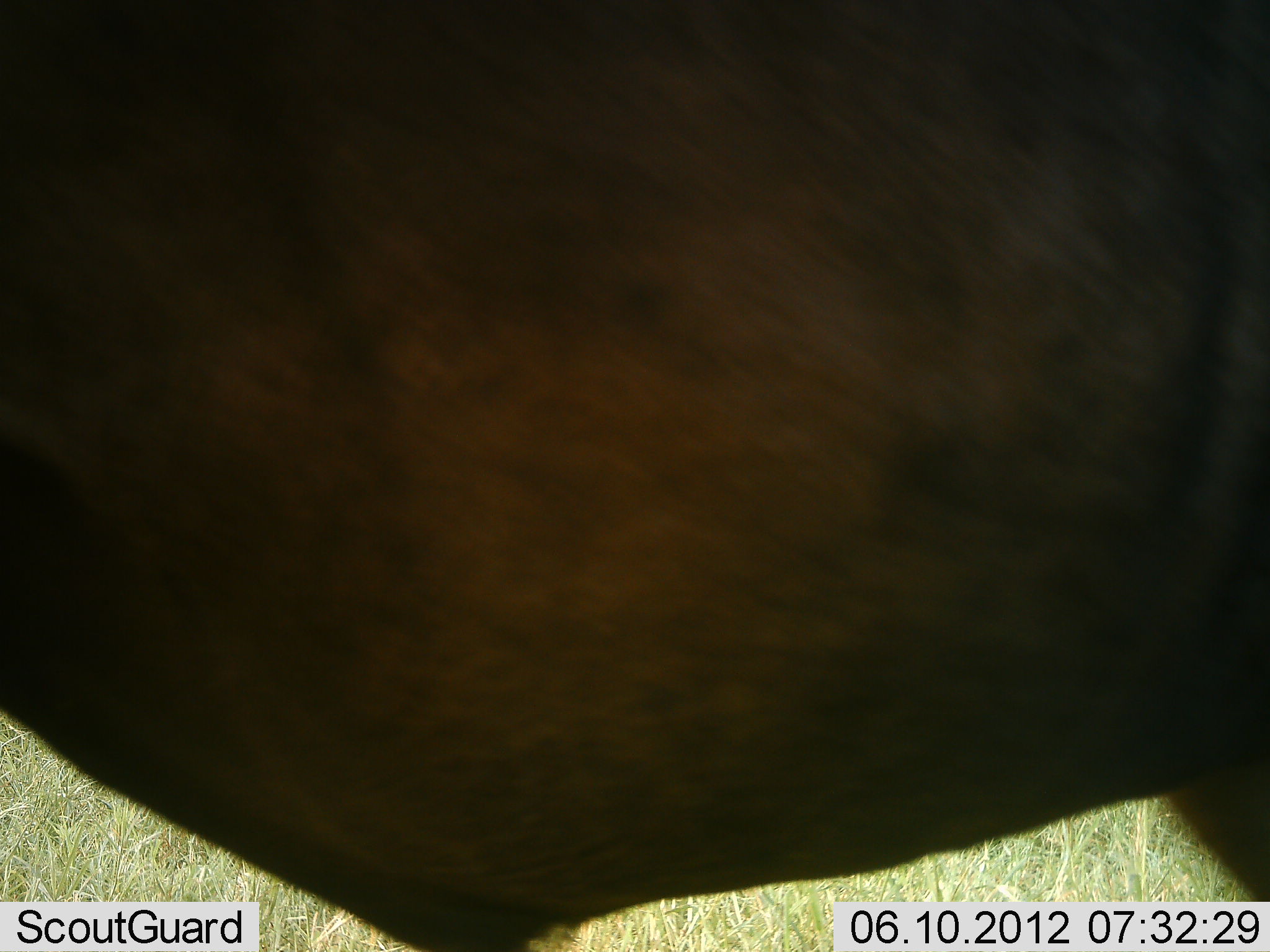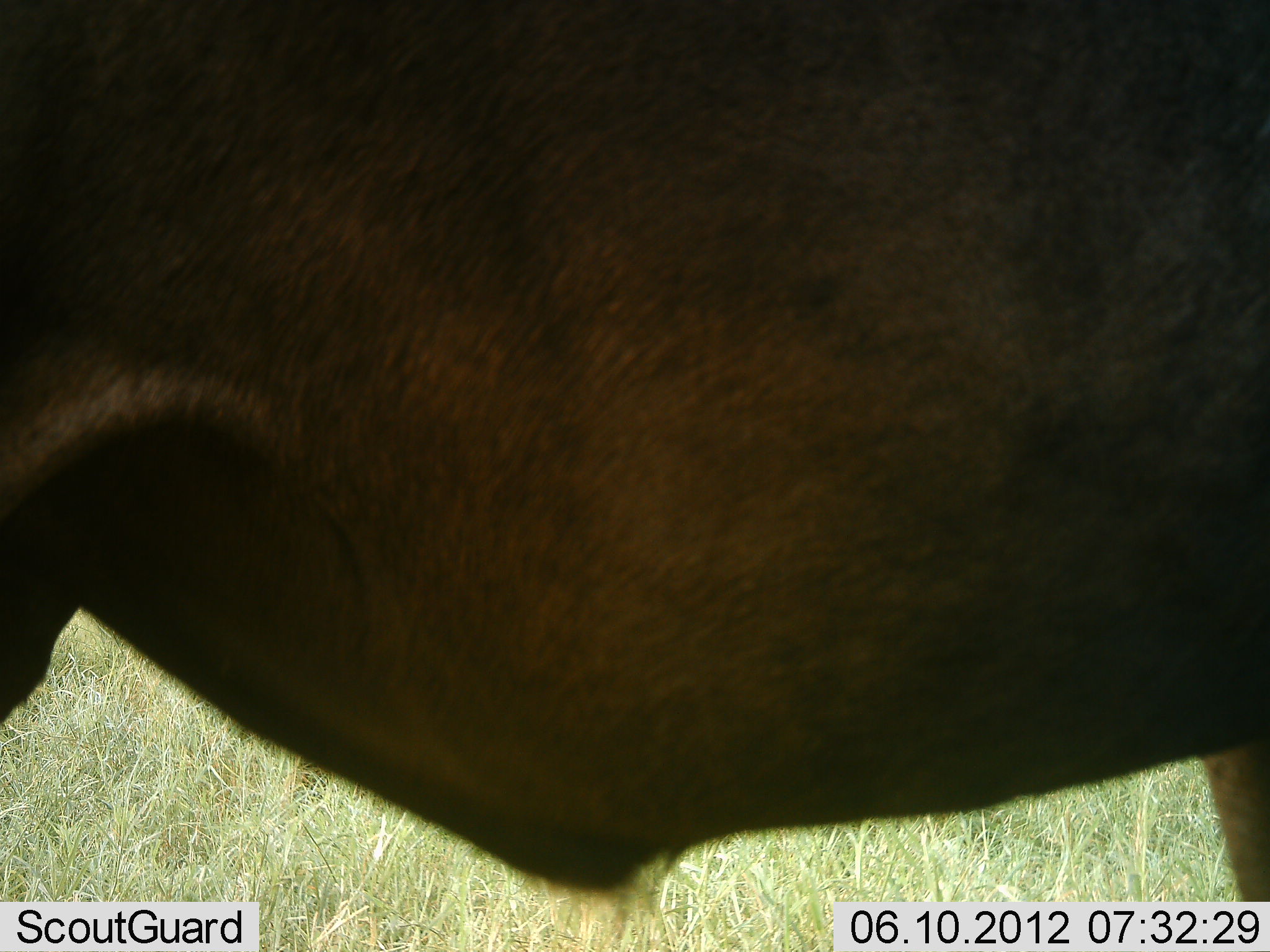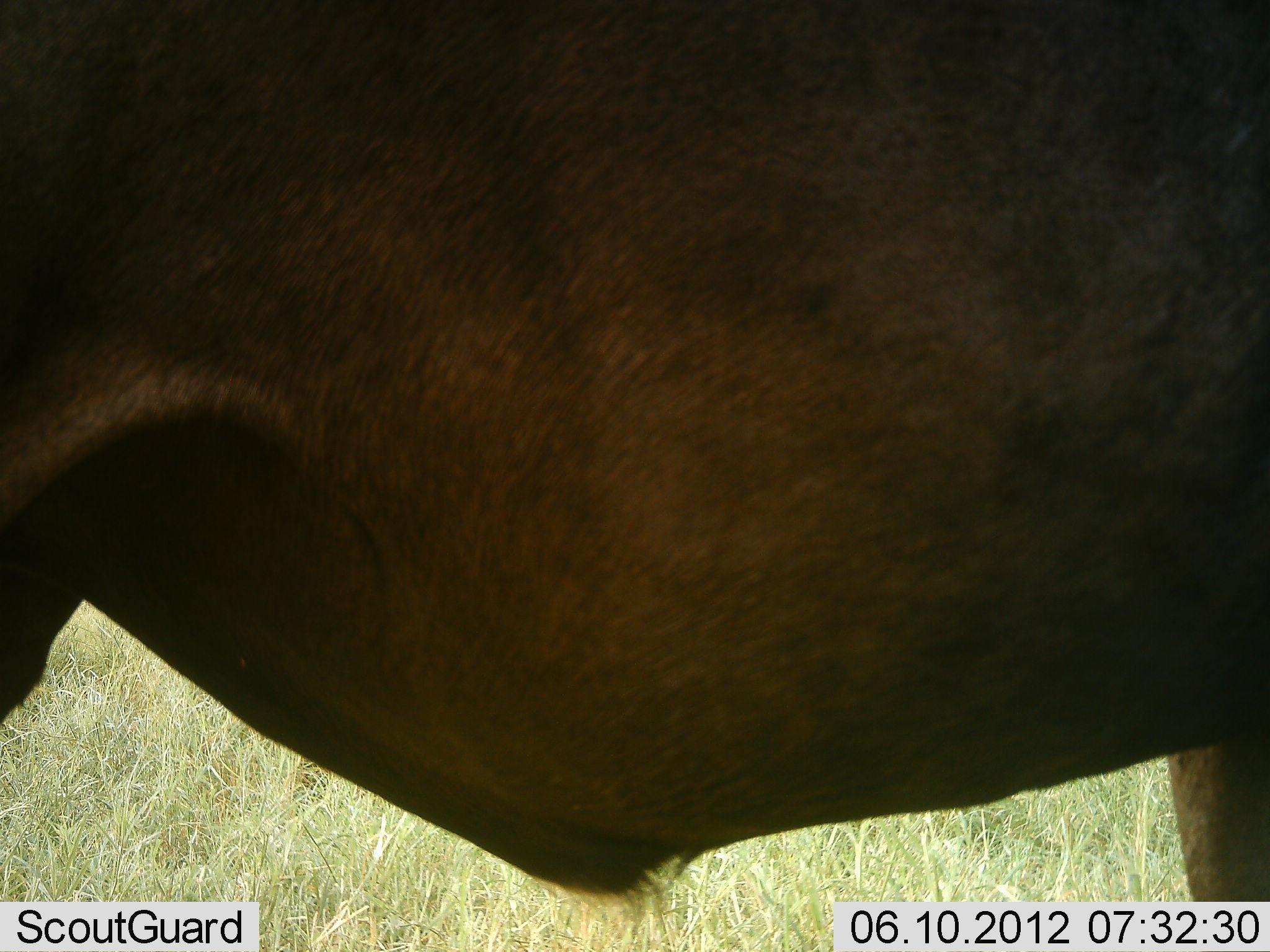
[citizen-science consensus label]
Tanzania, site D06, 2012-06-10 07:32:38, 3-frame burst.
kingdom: Animalia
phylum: Chordata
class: Mammalia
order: Artiodactyla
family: Bovidae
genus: Connochaetes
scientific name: Connochaetes taurinus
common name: blue wildebeest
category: wildebeest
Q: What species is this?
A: Wildebeest (blue wildebeest) (Connochaetes taurinus).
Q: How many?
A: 1.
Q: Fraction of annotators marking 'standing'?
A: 90%.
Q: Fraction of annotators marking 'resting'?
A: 0%.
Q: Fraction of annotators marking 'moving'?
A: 10%.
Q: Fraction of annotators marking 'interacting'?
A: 0%.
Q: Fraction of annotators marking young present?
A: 0%.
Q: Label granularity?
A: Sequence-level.